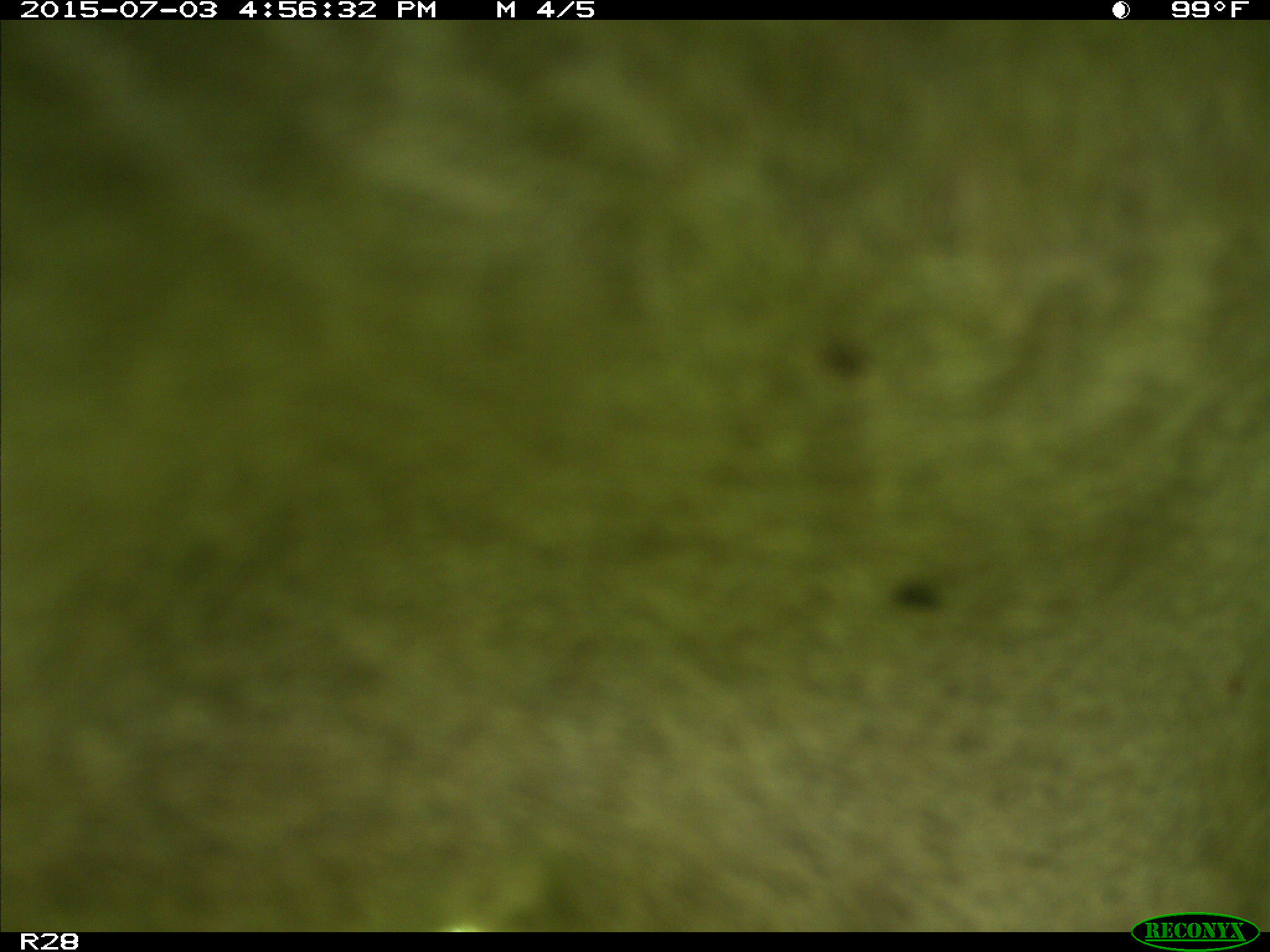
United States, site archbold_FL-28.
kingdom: Animalia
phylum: Chordata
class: Mammalia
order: Artiodactyla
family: Bovidae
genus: Bos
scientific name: Bos taurus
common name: domestic cow